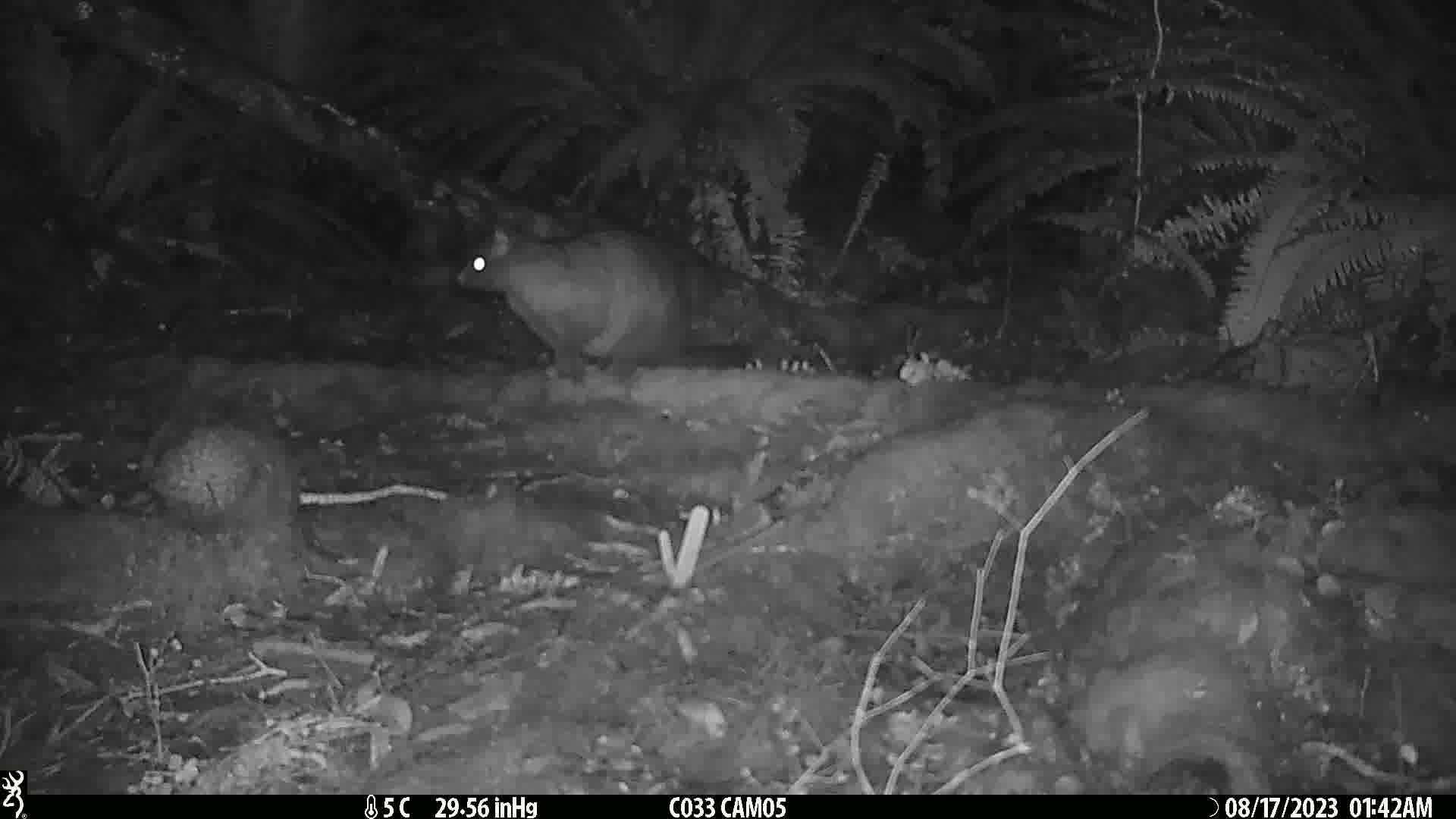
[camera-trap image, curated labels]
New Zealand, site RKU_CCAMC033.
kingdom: Animalia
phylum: Chordata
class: Mammalia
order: Diprotodontia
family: Phalangeridae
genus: Trichosurus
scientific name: Trichosurus vulpecula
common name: common brushtail possum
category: possum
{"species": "possum (common brushtail possum) (Trichosurus vulpecula)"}